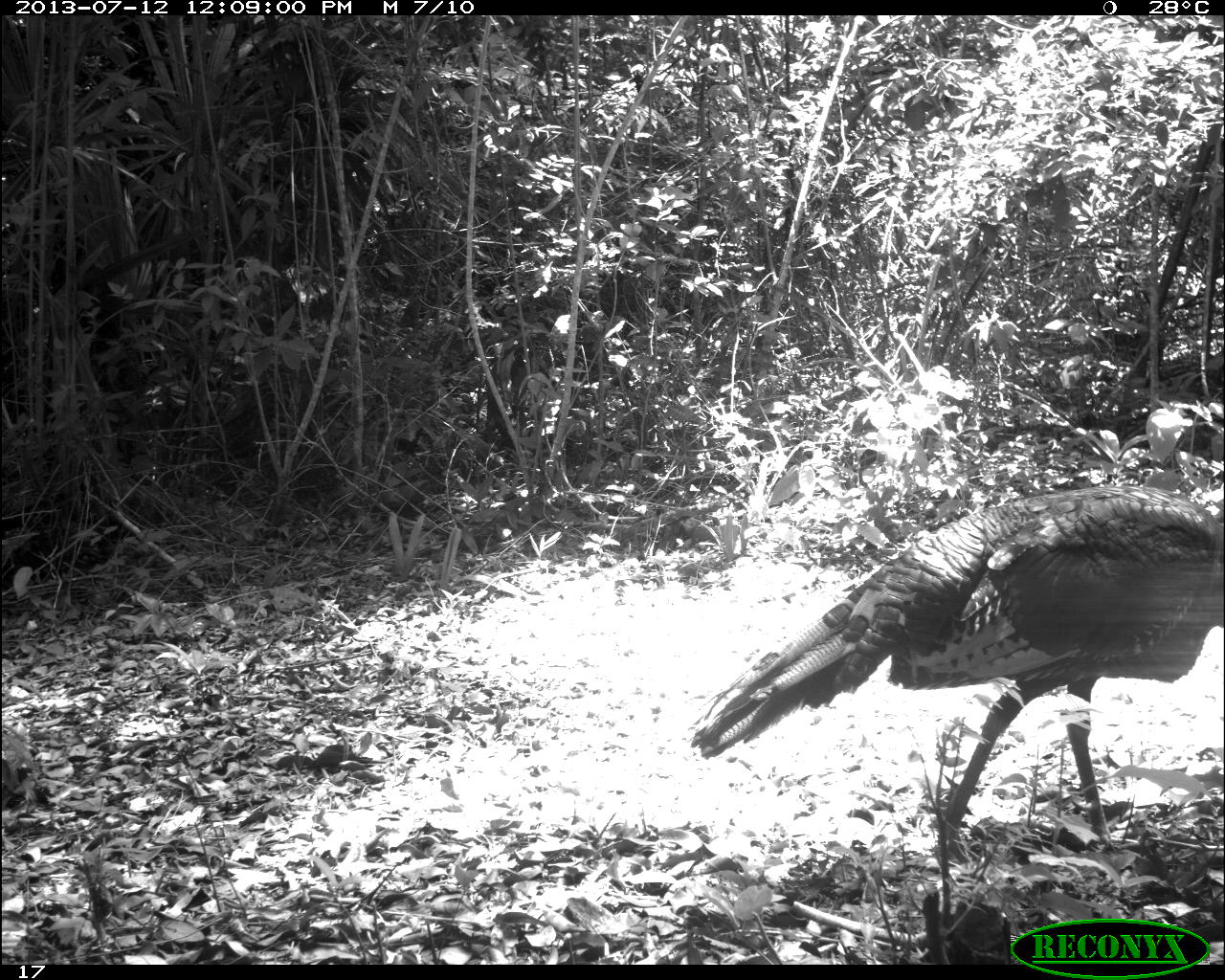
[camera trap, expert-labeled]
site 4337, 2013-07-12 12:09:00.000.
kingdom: Animalia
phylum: Chordata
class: Aves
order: Galliformes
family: Phasianidae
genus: Meleagris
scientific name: Meleagris ocellata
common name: ocellated turkey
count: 1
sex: female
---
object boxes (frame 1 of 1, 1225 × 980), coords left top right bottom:
meleagris ocellata: 688 484 1224 863